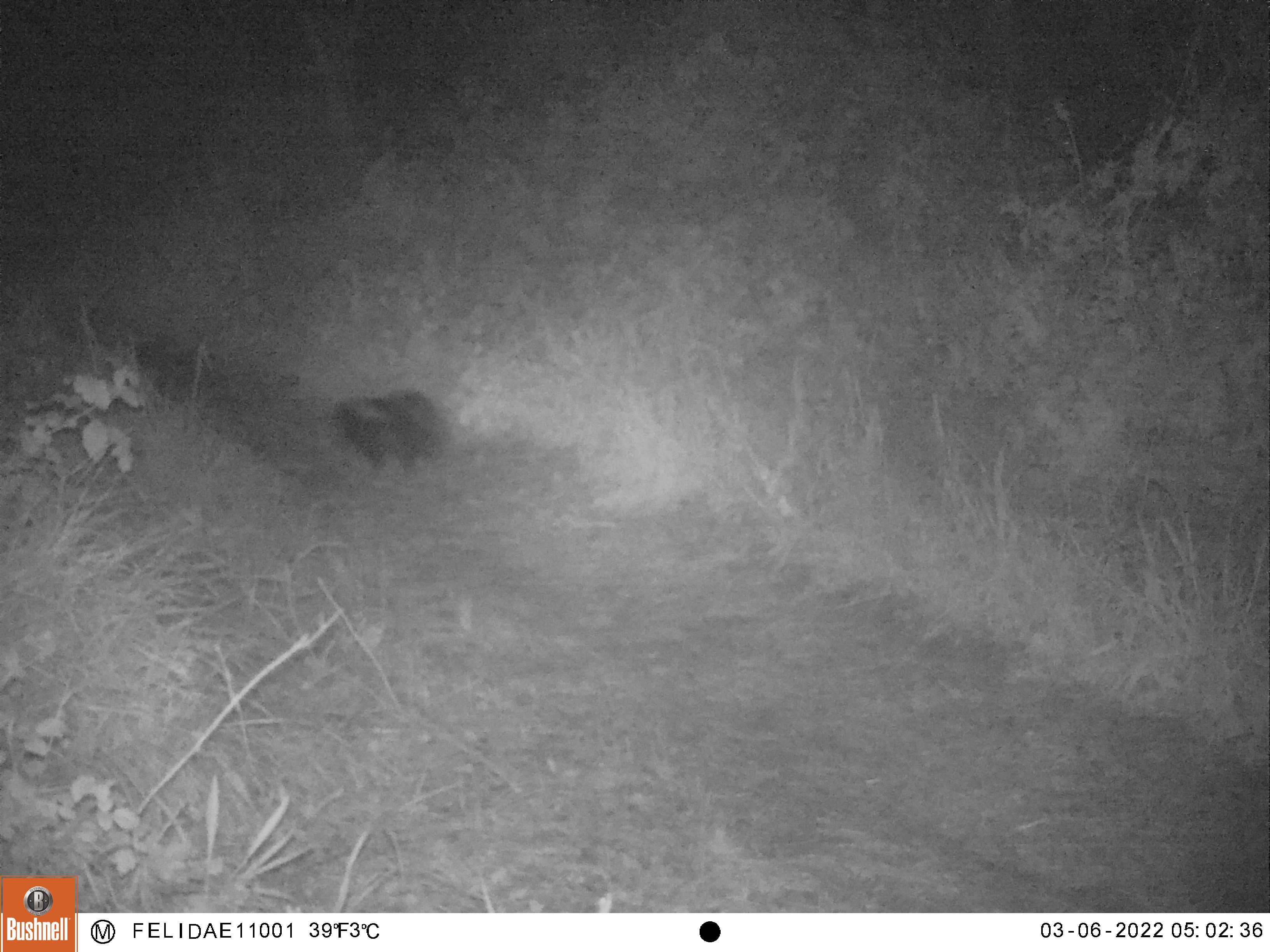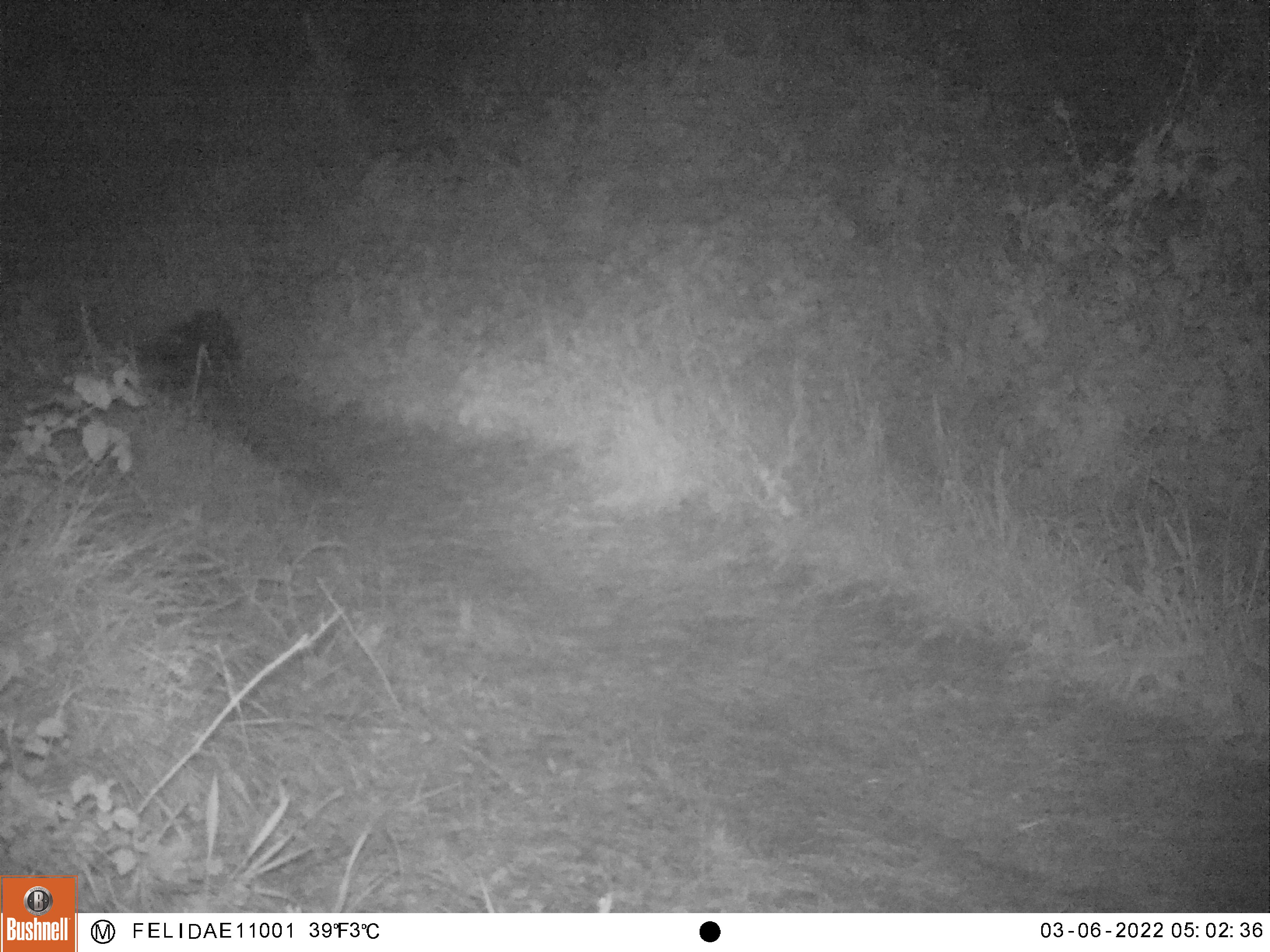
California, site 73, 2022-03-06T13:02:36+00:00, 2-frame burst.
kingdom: Animalia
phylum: Chordata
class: Mammalia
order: Carnivora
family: Mephitidae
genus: Mephitis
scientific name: Mephitis mephitis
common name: striped skunk